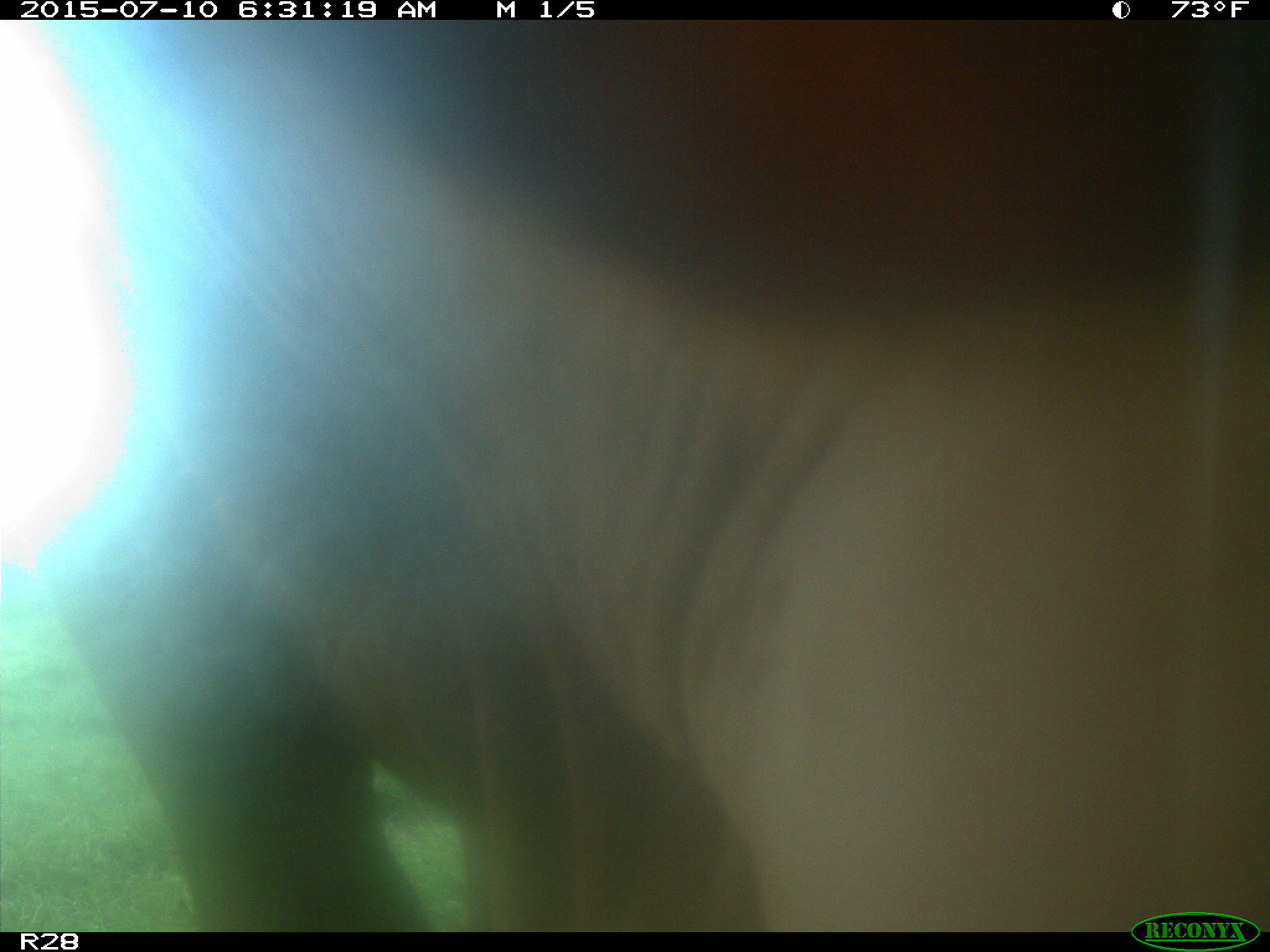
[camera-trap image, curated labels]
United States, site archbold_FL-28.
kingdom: Animalia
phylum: Chordata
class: Mammalia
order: Artiodactyla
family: Bovidae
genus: Bos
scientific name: Bos taurus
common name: domestic cow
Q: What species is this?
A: Bos taurus (domestic cow).